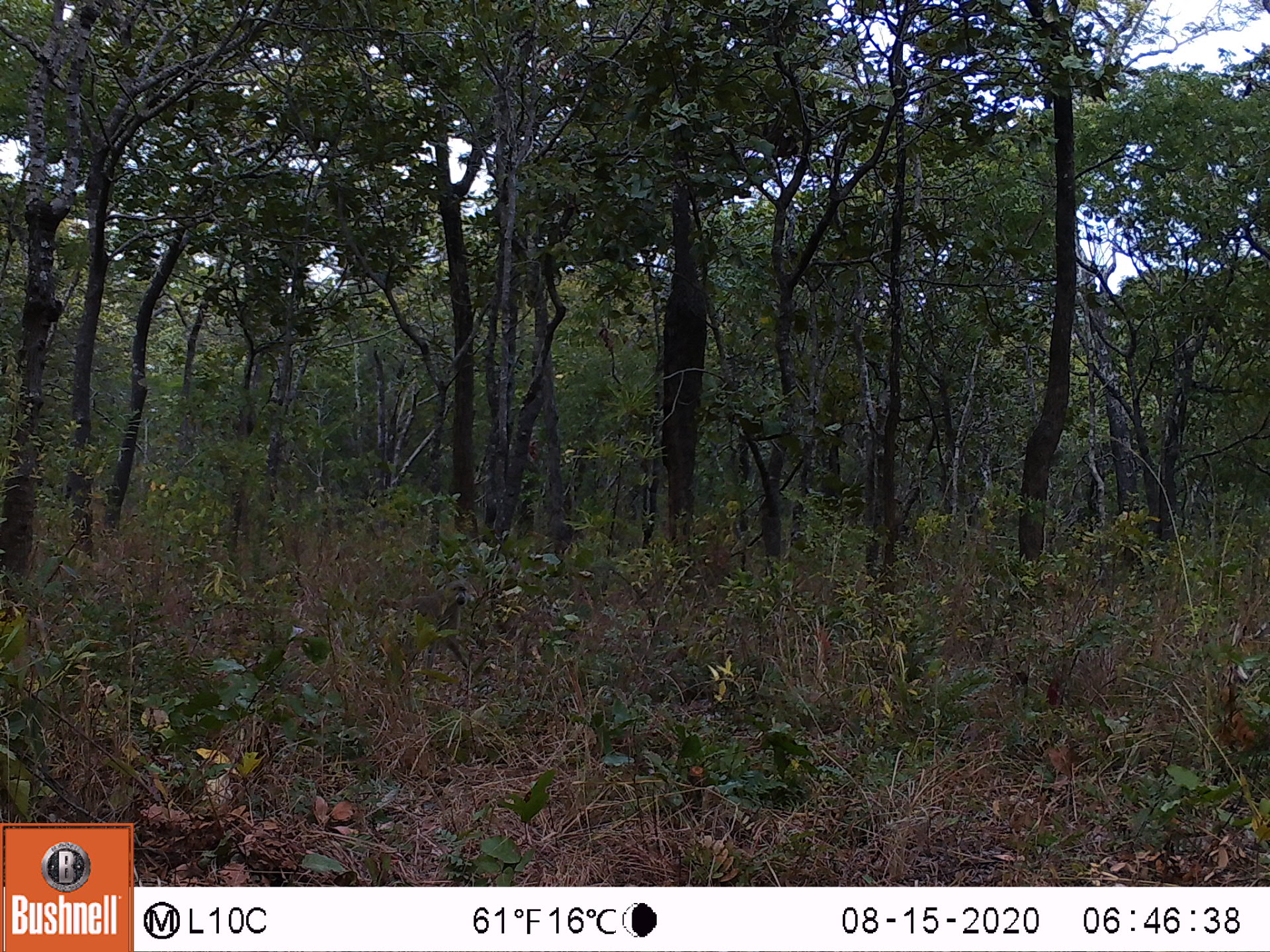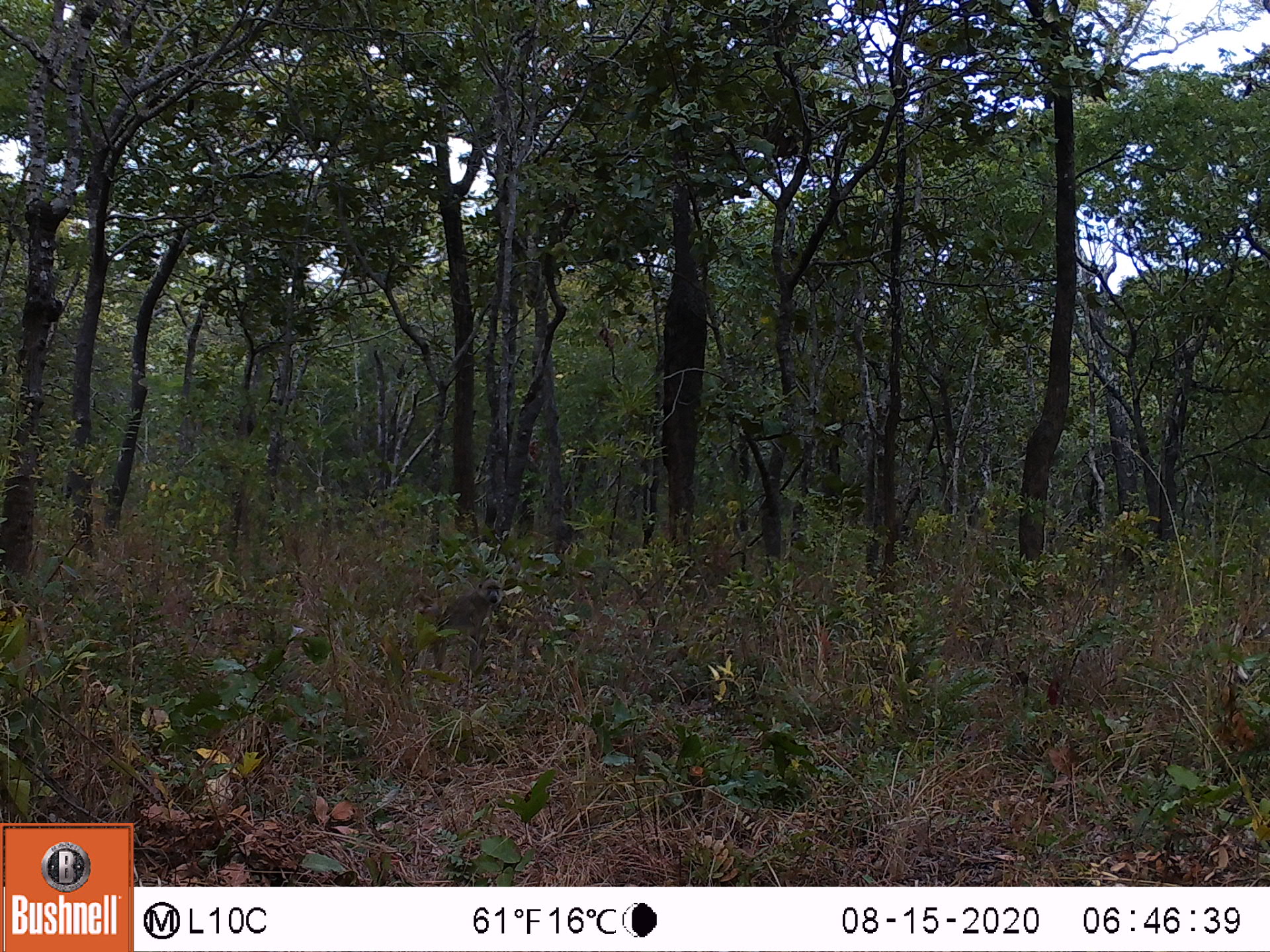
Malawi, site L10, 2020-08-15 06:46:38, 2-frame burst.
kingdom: Animalia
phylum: Chordata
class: Mammalia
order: Primates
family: Cercopithecidae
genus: Papio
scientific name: Papio cynocephalus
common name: yellow baboon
Yellow baboon (Papio cynocephalus), count 1.